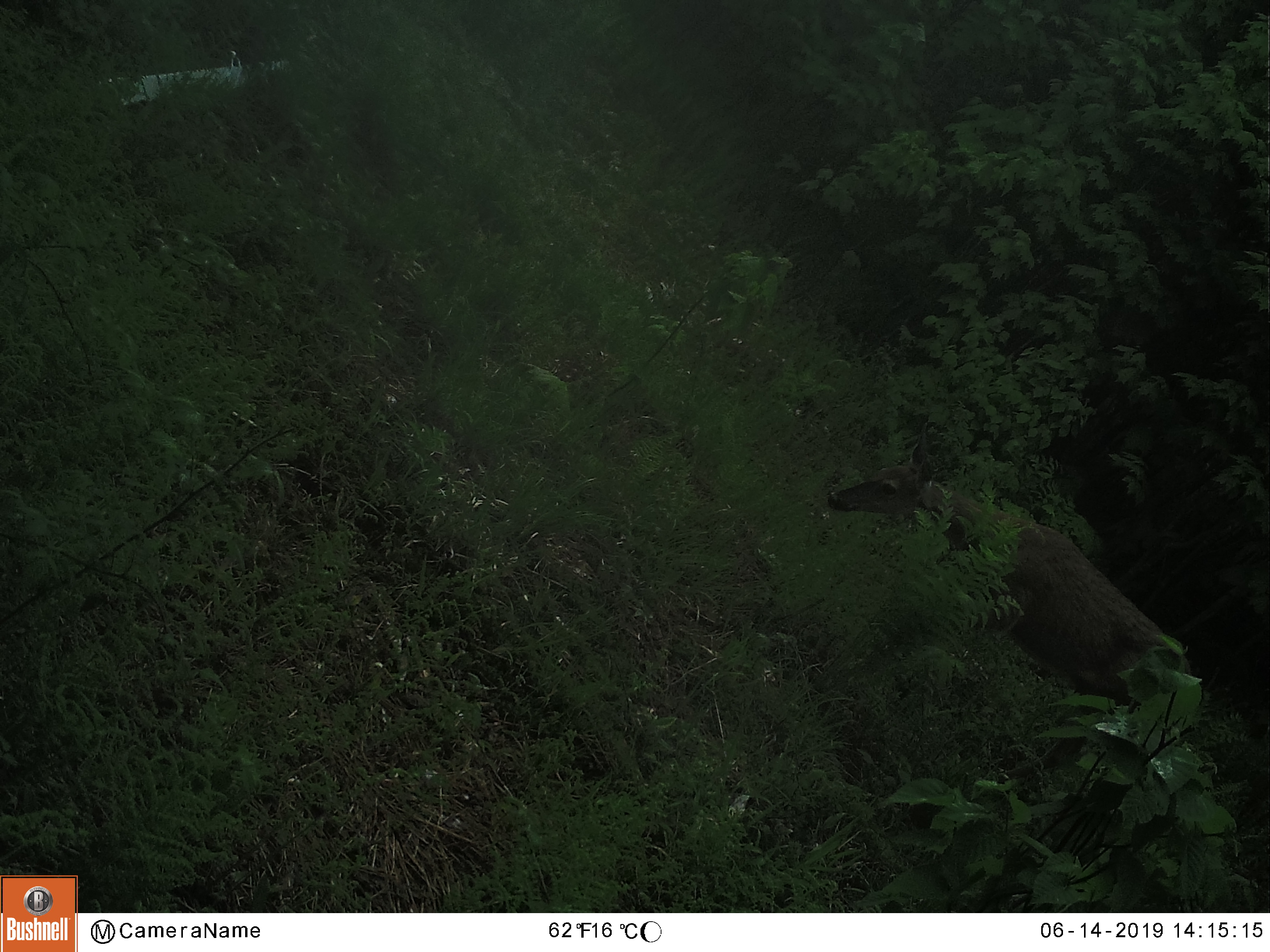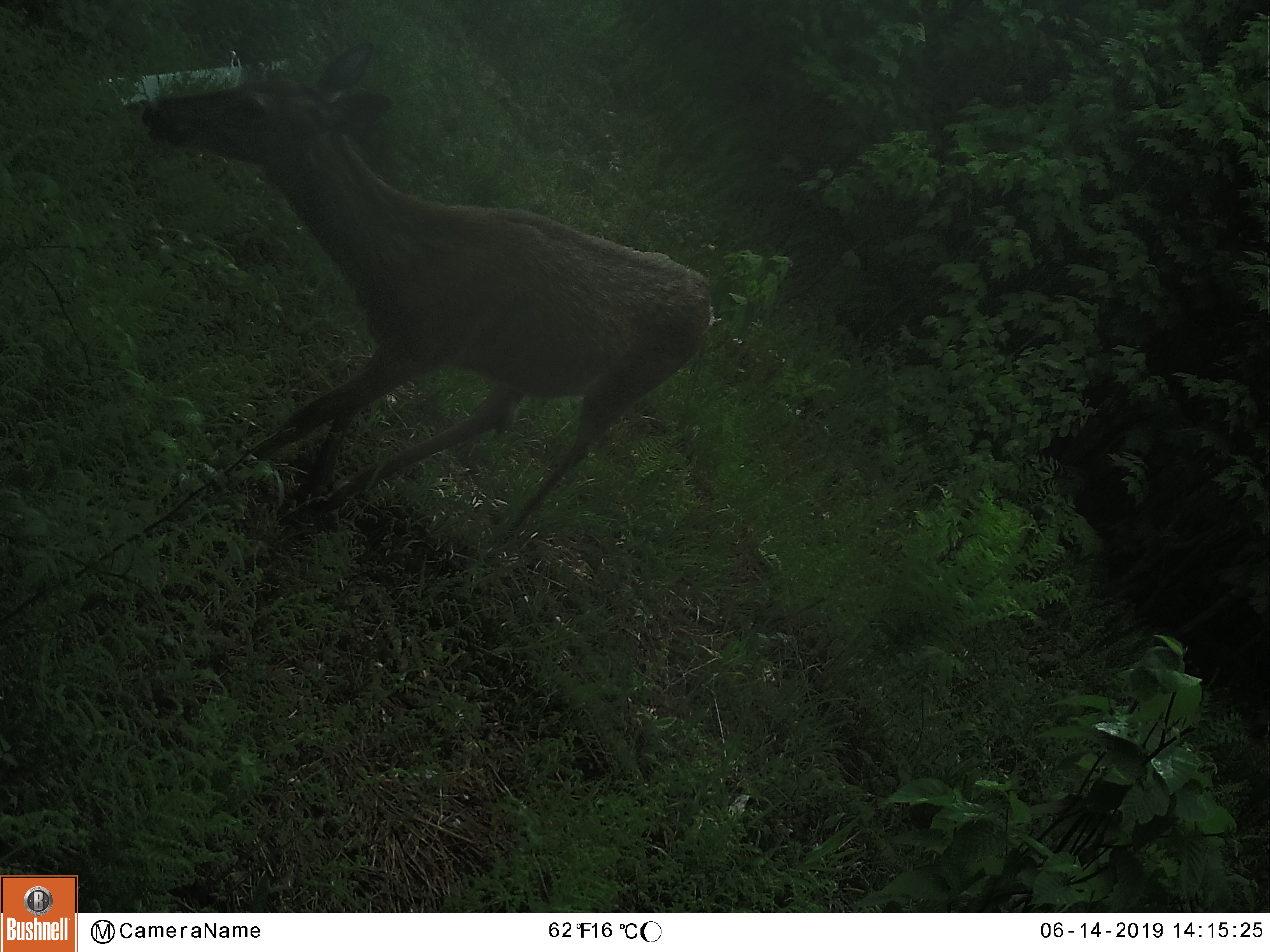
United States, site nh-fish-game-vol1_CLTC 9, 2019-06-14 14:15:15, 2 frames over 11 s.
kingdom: Animalia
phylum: Chordata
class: Mammalia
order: Artiodactyla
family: Cervidae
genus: Odocoileus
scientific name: Odocoileus virginianus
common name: white-tailed deer